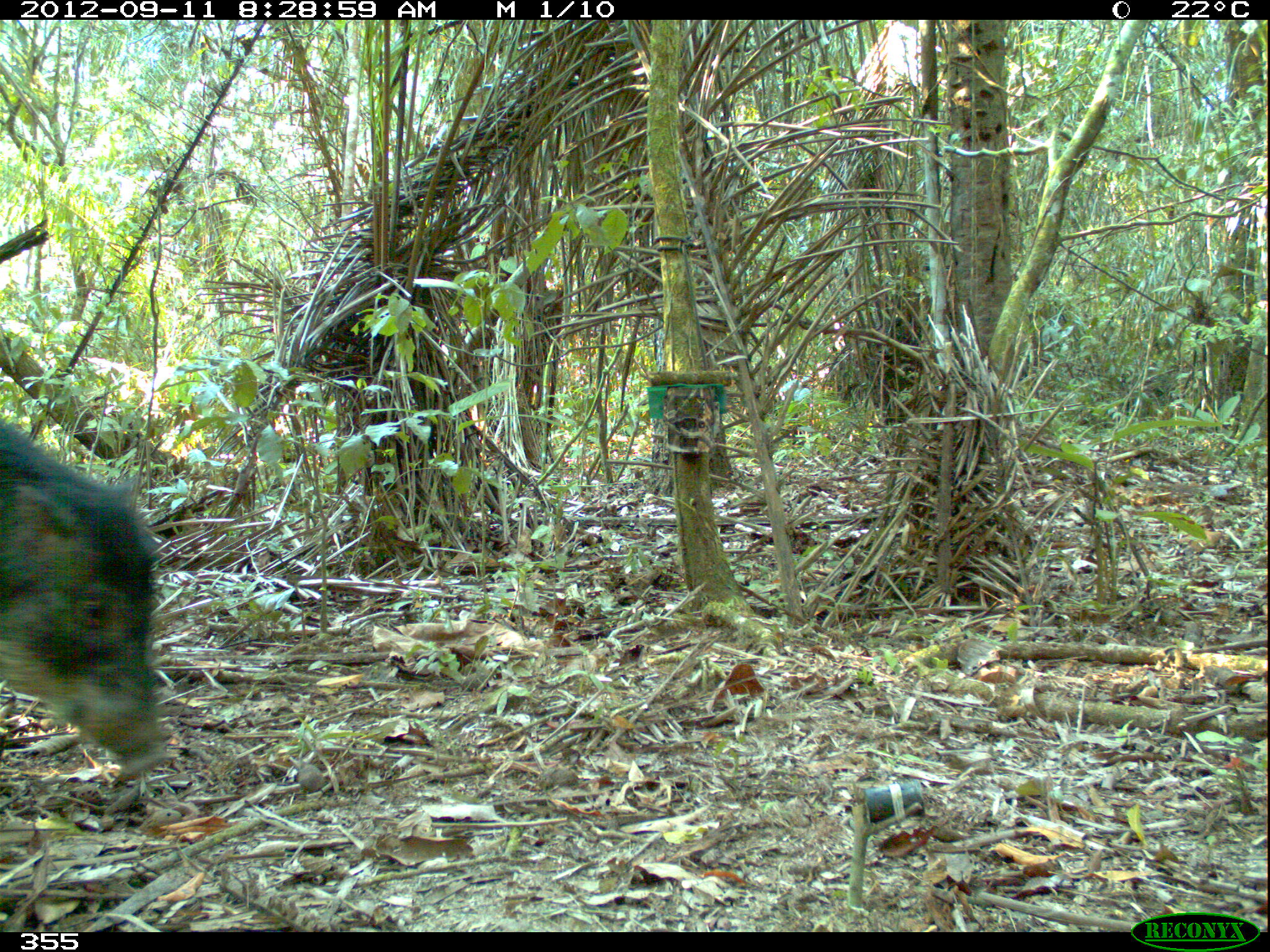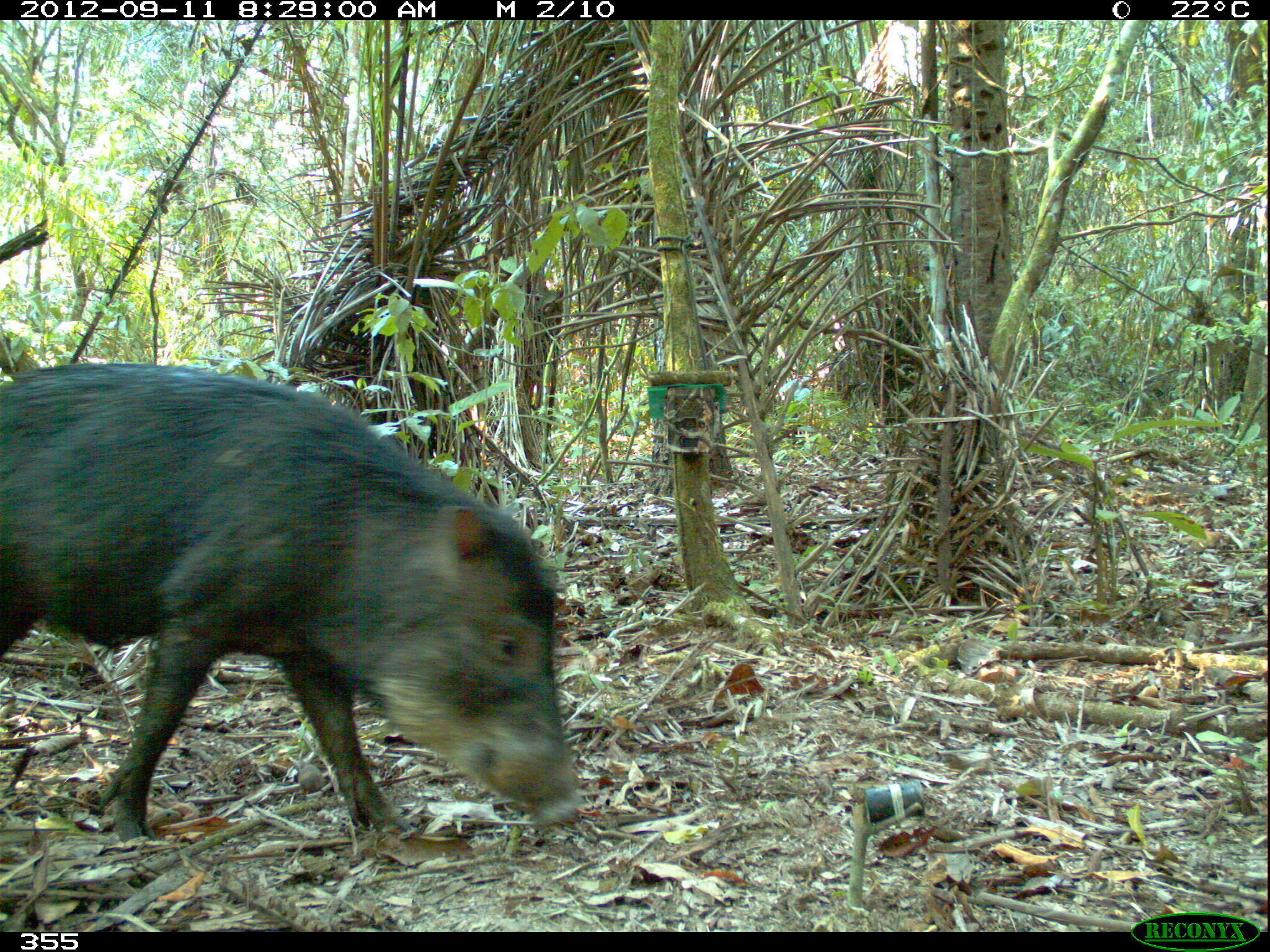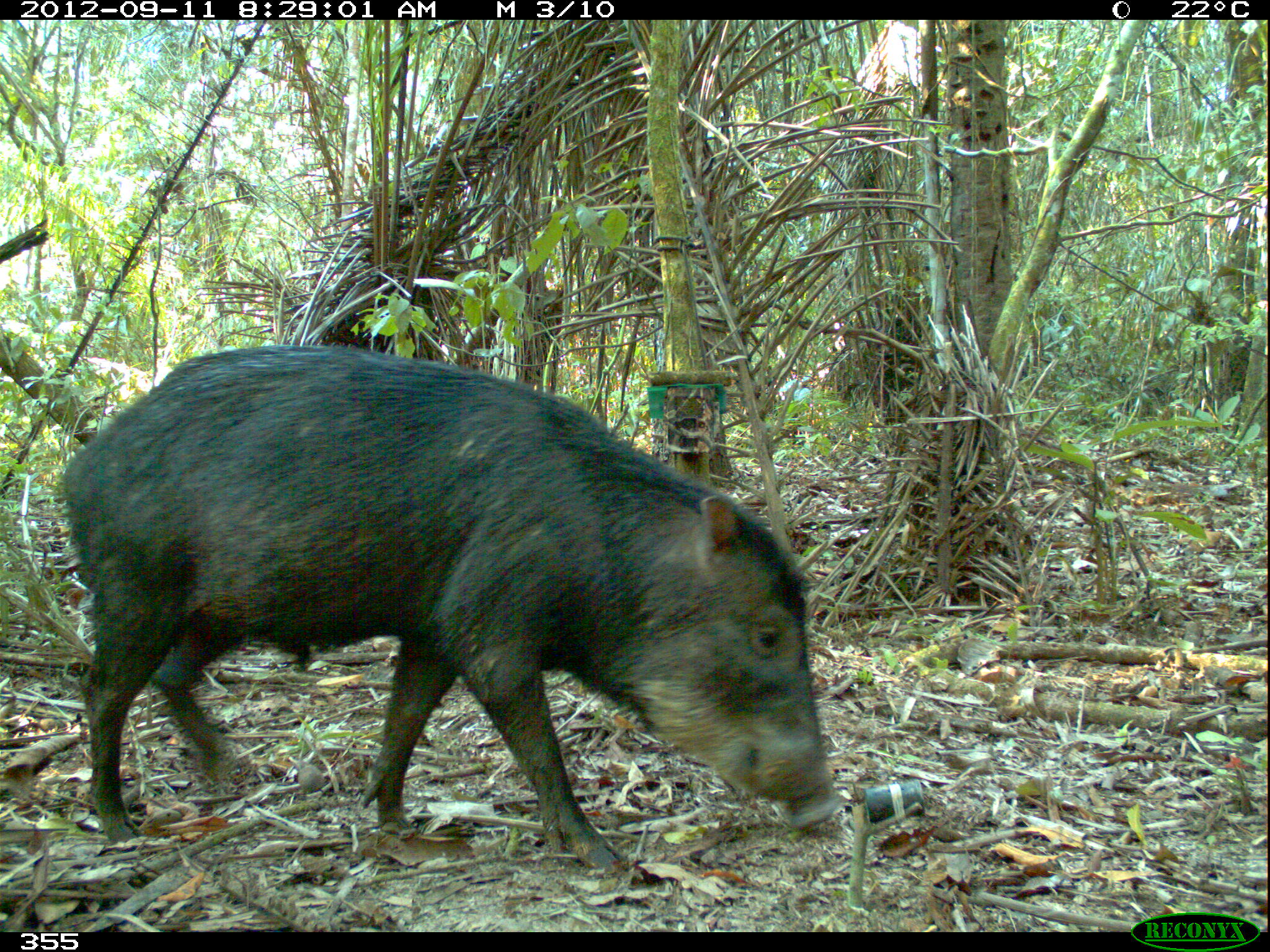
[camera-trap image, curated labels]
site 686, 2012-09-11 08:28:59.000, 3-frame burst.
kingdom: Animalia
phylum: Chordata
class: Mammalia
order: Artiodactyla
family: Tayassuidae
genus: Tayassu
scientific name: Tayassu pecari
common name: white-lipped peccary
Tayassu pecari (white-lipped peccary).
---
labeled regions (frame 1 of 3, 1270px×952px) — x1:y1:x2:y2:
tayassu pecari: 0:412:169:773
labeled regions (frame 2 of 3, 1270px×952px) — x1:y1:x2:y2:
tayassu pecari: 0:363:581:842